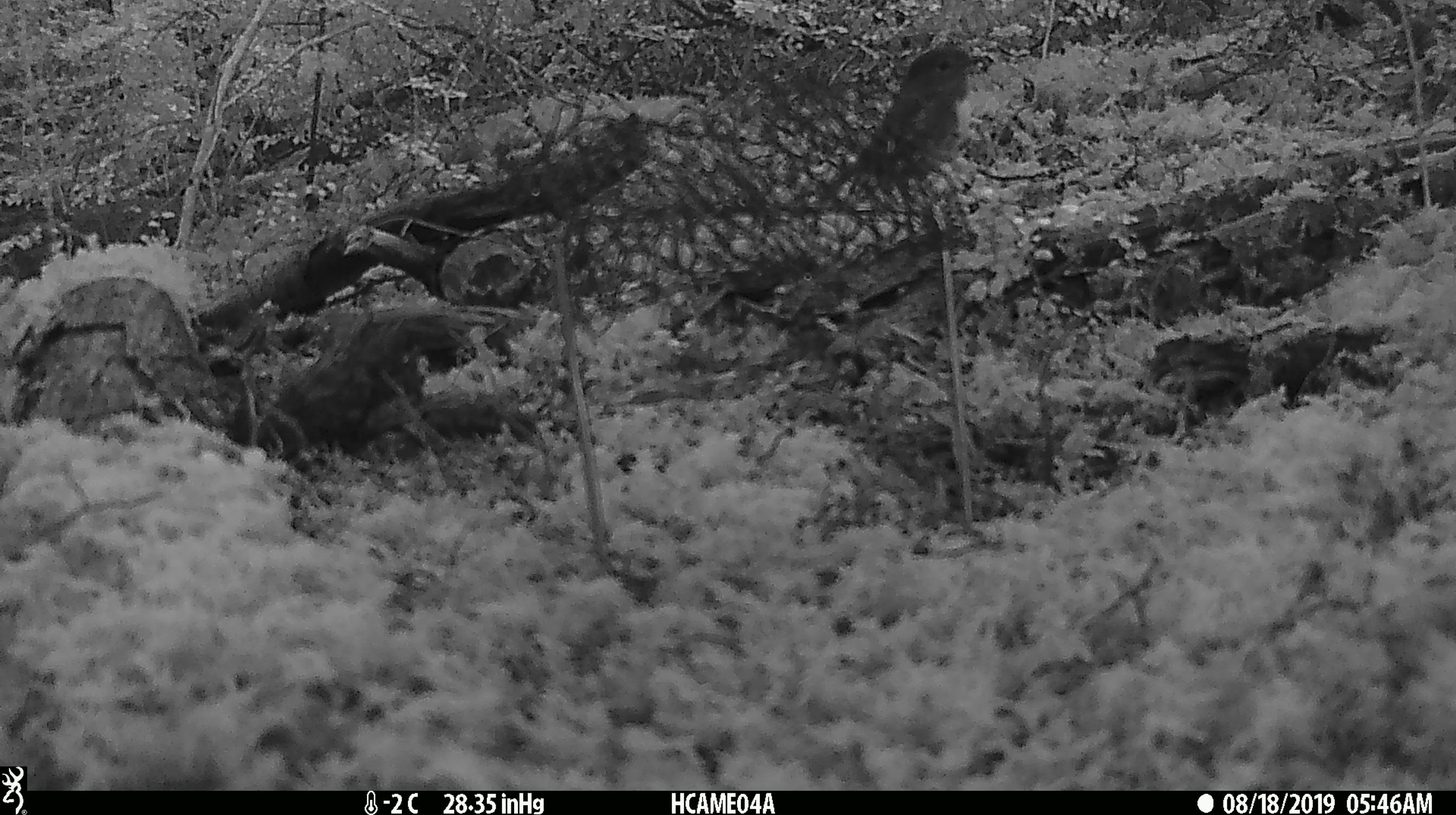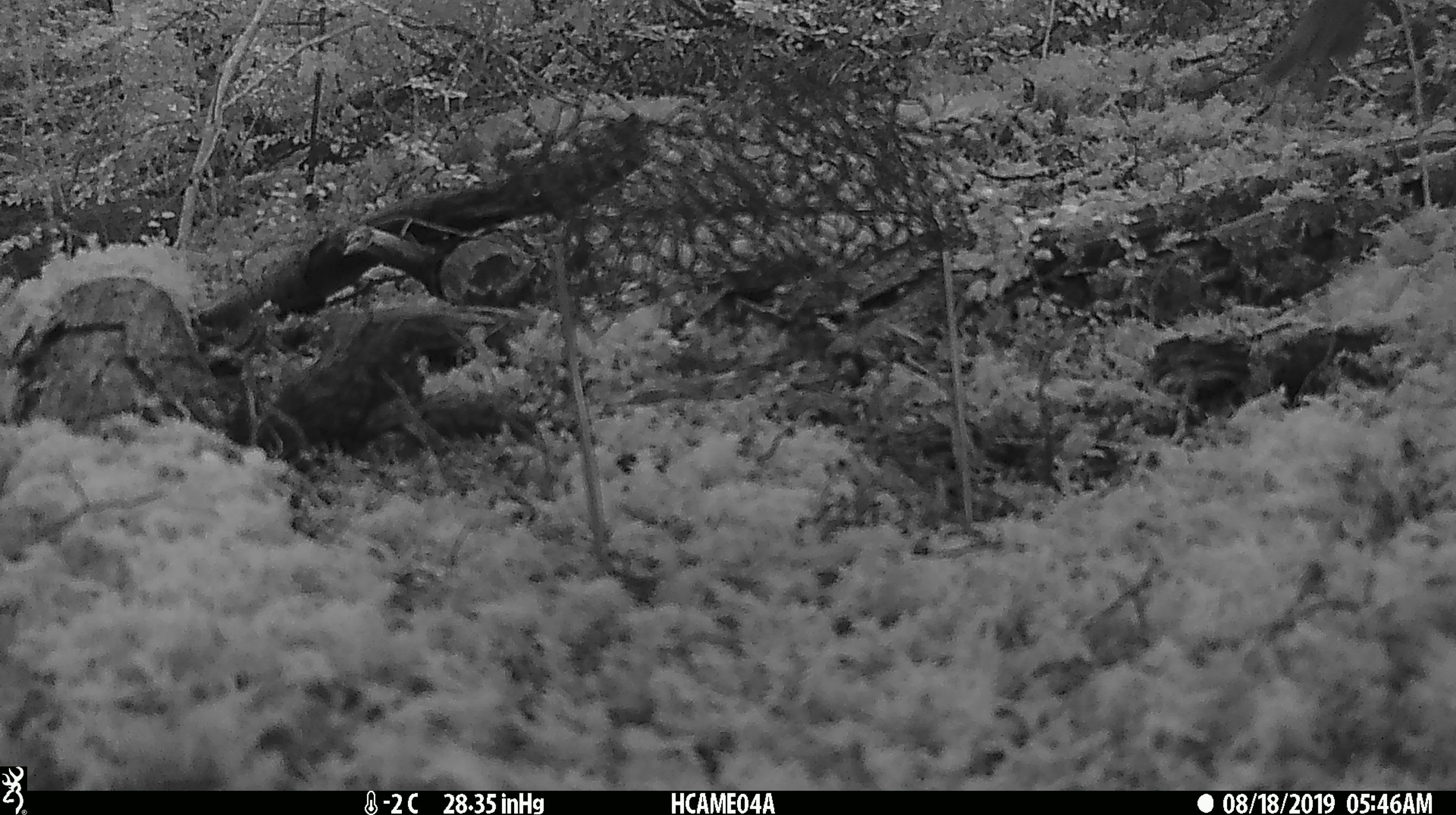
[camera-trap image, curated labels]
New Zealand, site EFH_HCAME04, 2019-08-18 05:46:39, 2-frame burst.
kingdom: Animalia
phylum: Chordata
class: Aves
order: Passeriformes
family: Petroicidae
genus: Petroica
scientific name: Petroica australis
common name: new zealand robin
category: robin